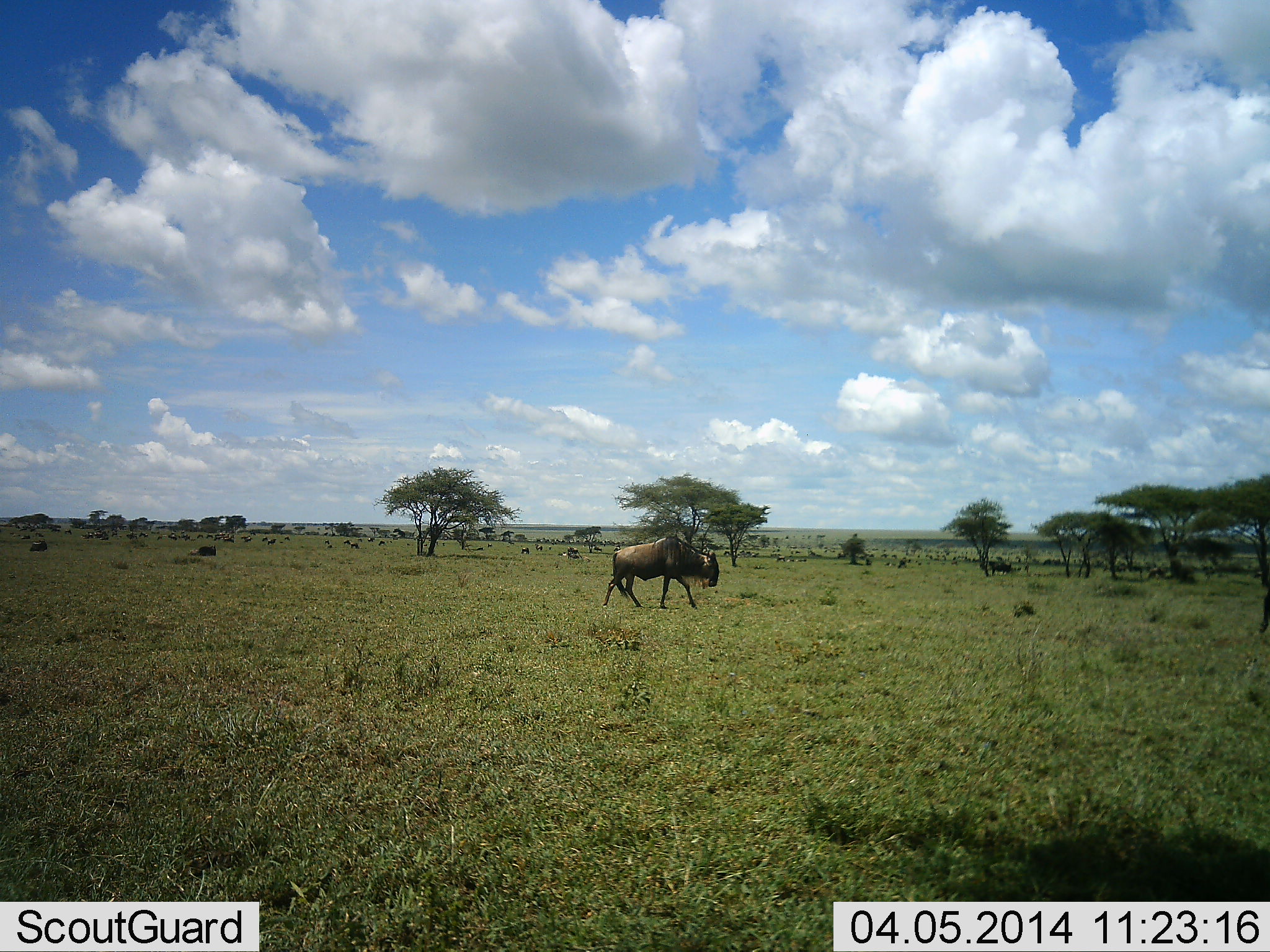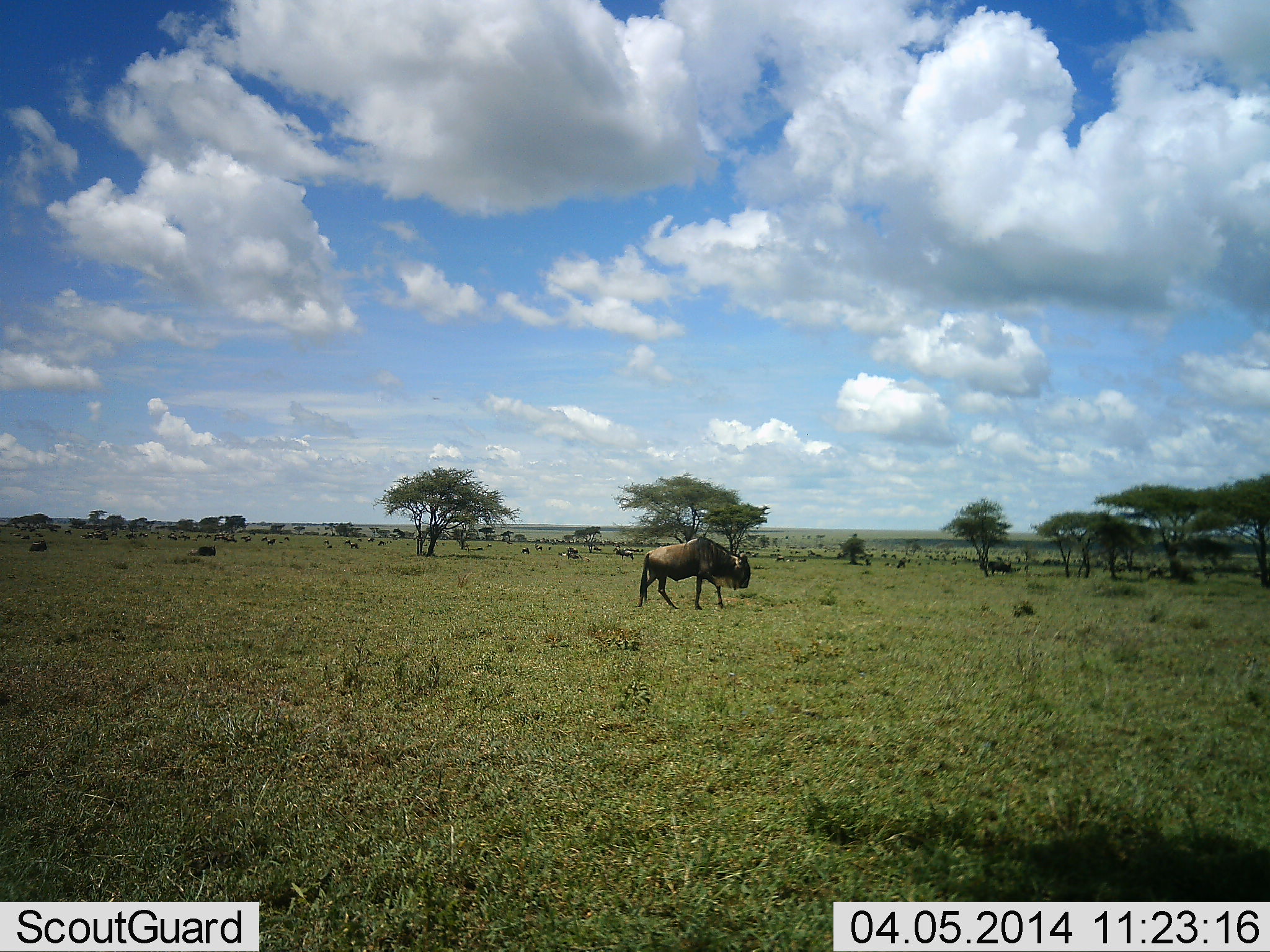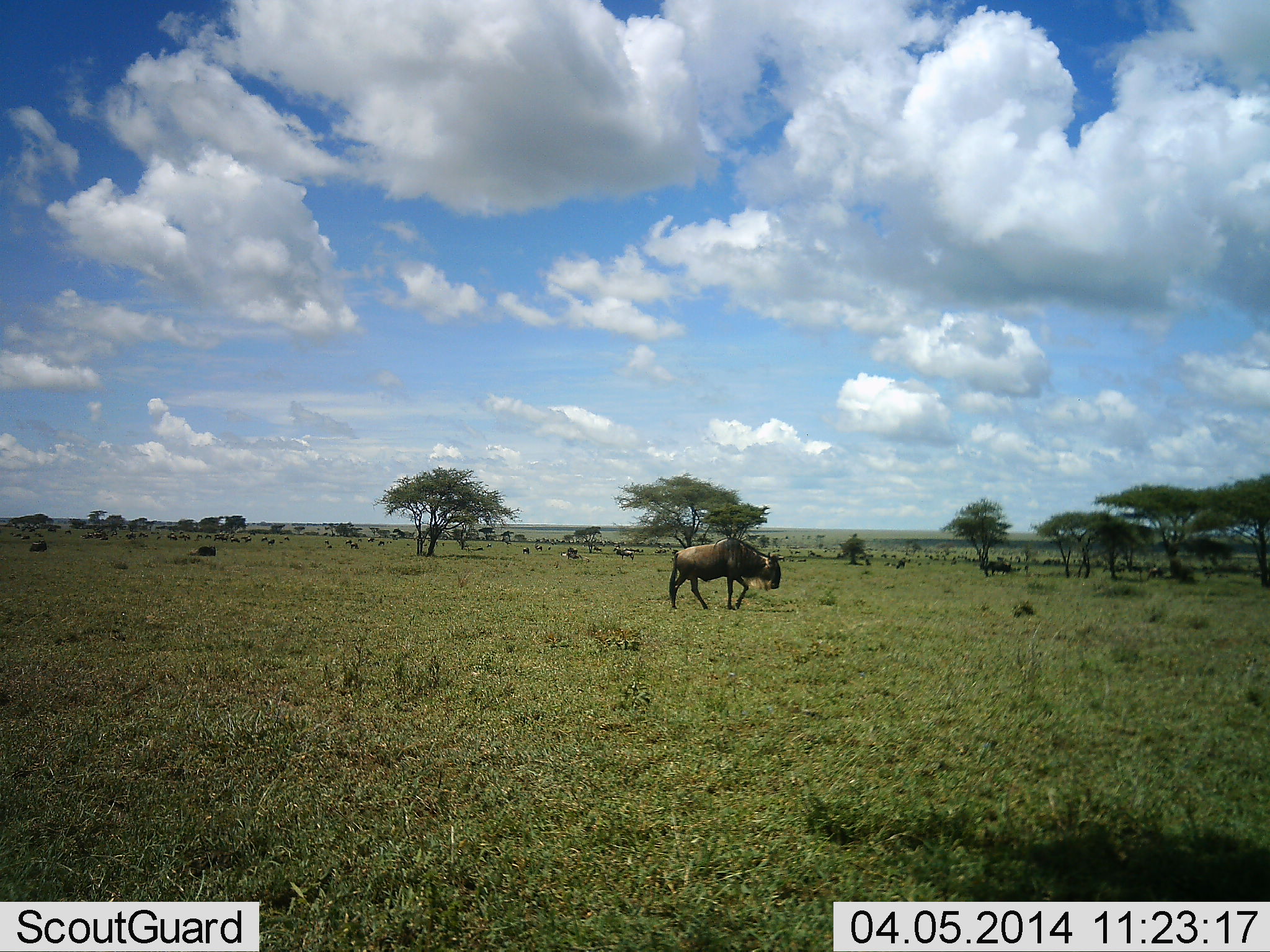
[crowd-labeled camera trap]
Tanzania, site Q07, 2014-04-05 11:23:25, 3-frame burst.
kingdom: Animalia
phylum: Chordata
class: Mammalia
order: Artiodactyla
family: Bovidae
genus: Connochaetes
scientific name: Connochaetes taurinus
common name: blue wildebeest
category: wildebeest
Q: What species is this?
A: Wildebeest (blue wildebeest) (Connochaetes taurinus).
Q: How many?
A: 11-50.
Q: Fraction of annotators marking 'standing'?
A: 50%.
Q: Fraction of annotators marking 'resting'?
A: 10%.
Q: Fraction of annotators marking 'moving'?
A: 90%.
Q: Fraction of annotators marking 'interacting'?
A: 0%.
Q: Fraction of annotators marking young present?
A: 0%.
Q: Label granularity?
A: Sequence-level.